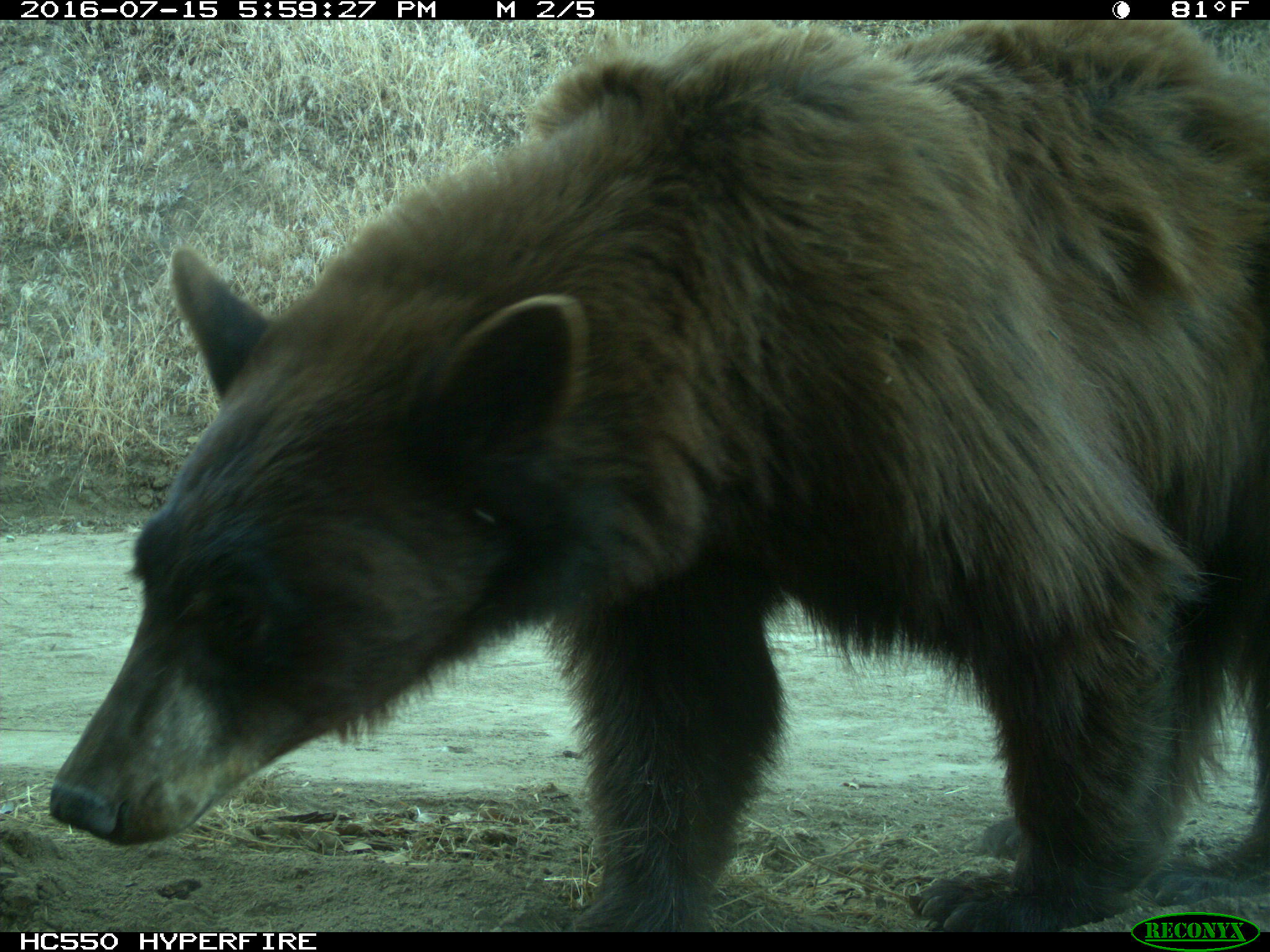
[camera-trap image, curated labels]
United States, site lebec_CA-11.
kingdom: Animalia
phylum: Chordata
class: Mammalia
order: Carnivora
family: Ursidae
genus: Ursus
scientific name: Ursus americanus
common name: american black bear